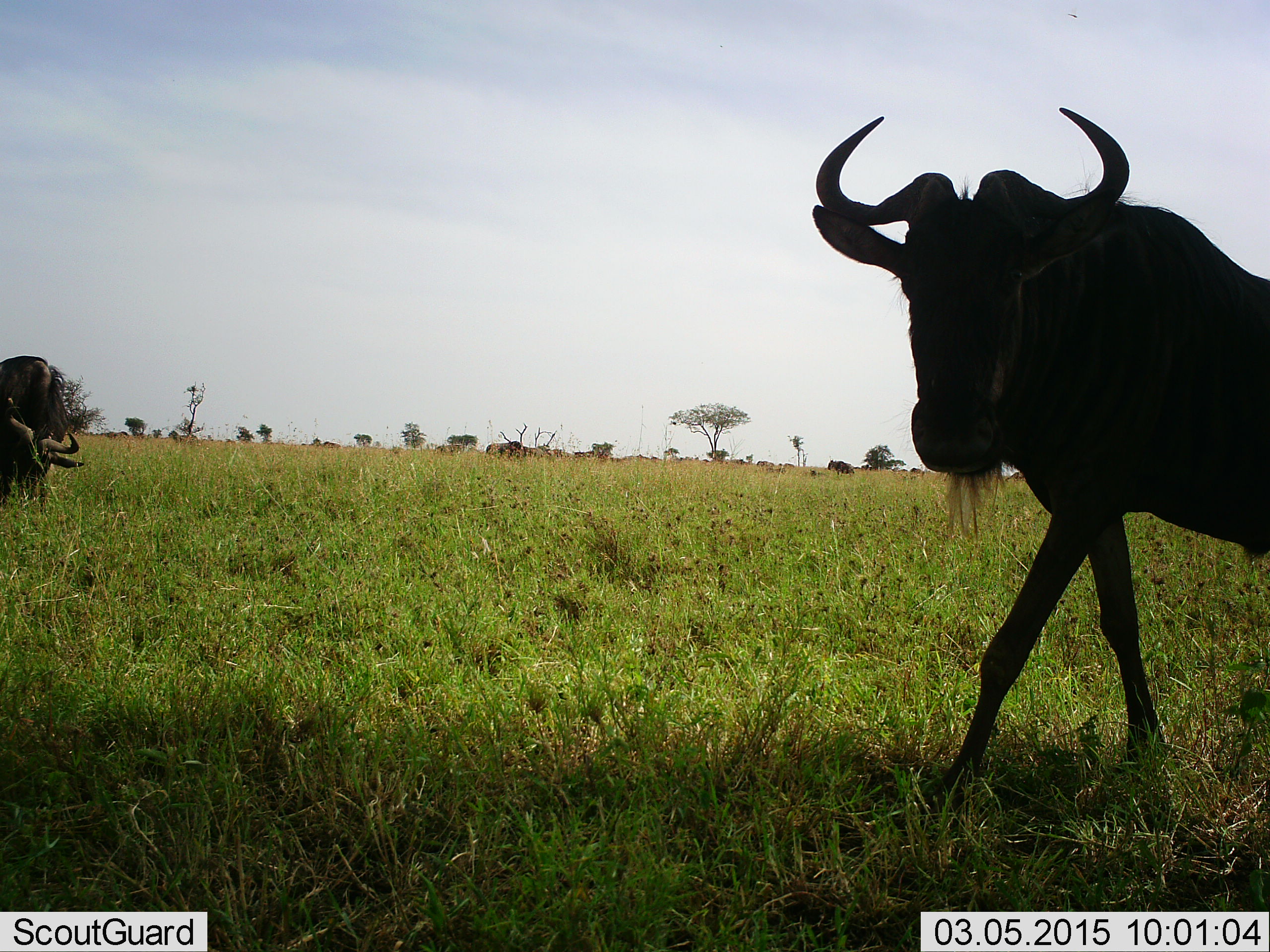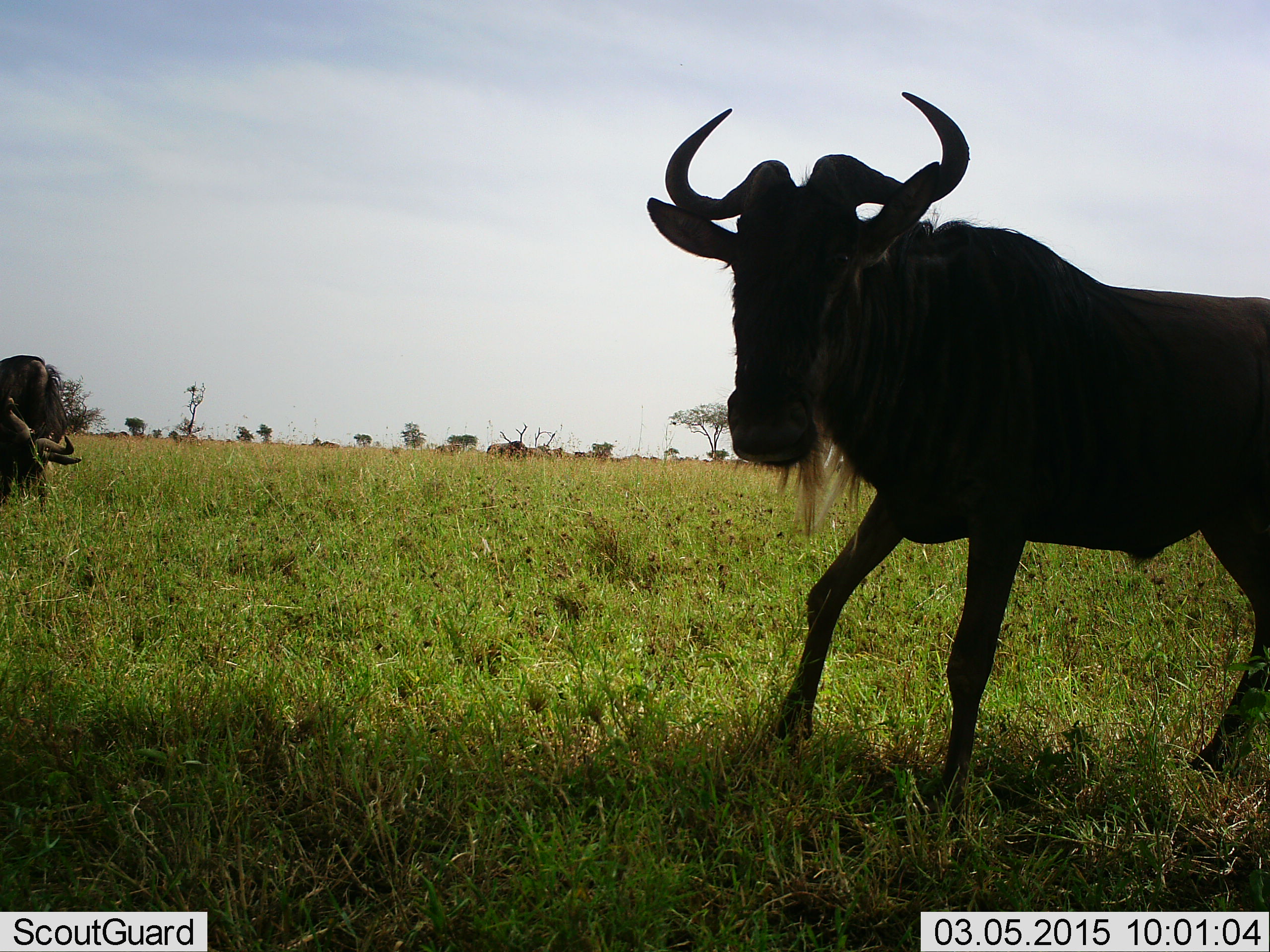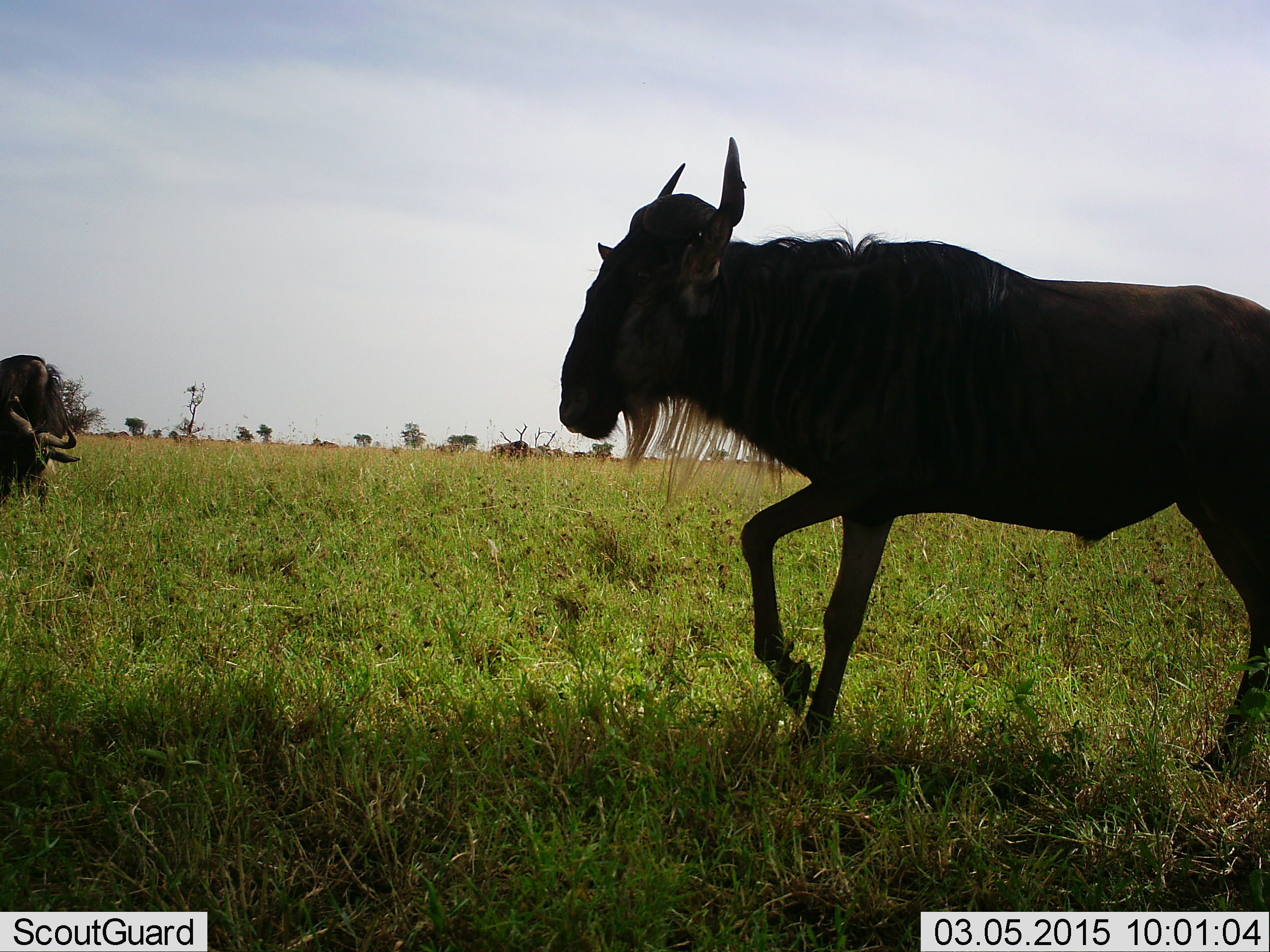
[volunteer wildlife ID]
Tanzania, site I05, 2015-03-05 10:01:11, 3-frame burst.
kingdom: Animalia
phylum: Chordata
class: Mammalia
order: Artiodactyla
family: Bovidae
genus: Connochaetes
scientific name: Connochaetes taurinus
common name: blue wildebeest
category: wildebeest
Wildebeest (blue wildebeest) (Connochaetes taurinus), count 3. Behavior (volunteer vote fractions): standing 50%, resting 0%, moving 70%, interacting 0%. Young present (vote fraction): 0%. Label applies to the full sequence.